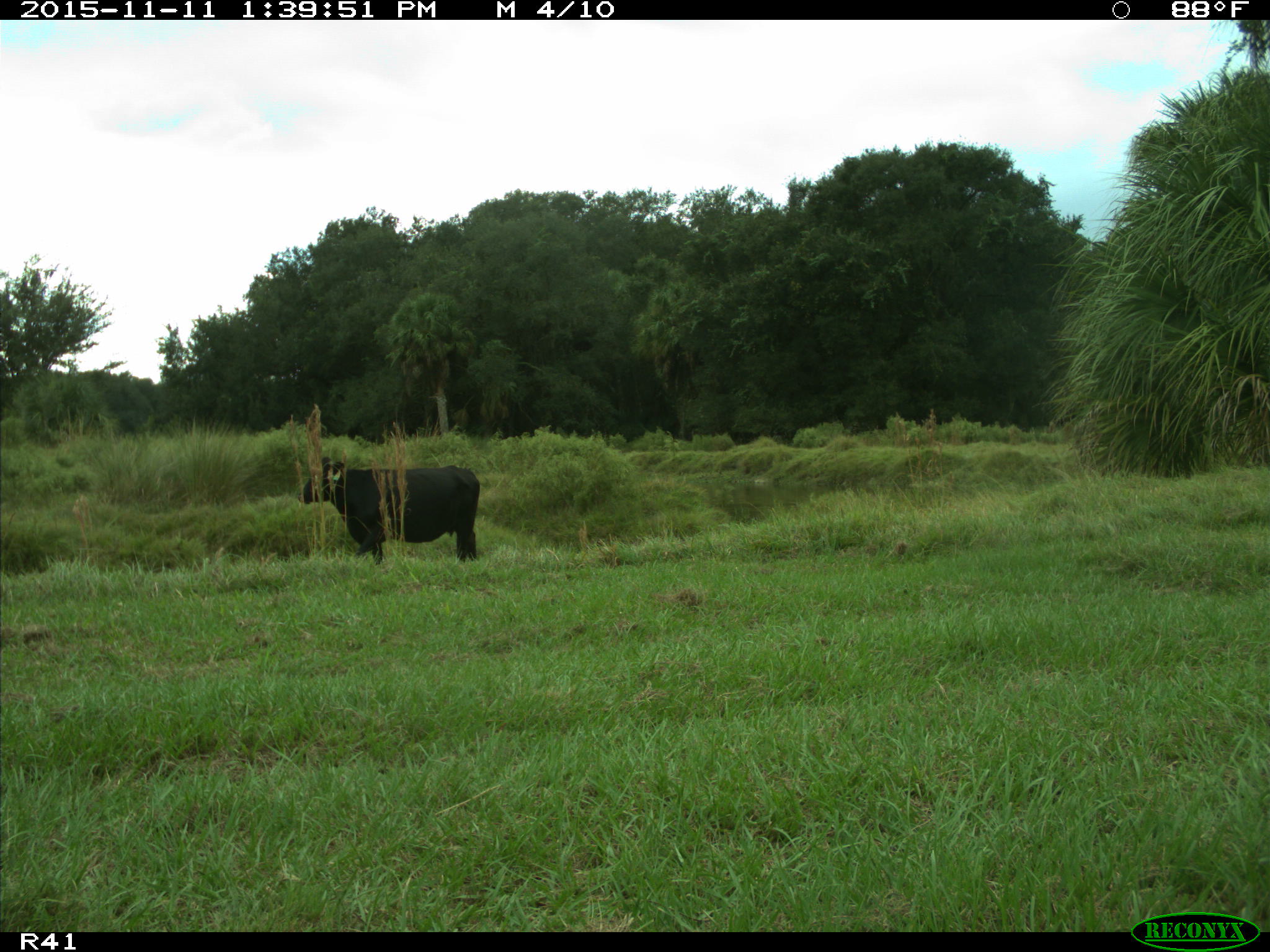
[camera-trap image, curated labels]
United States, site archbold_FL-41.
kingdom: Animalia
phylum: Chordata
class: Mammalia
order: Artiodactyla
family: Bovidae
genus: Bos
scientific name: Bos taurus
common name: domestic cow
Bos taurus (domestic cow).